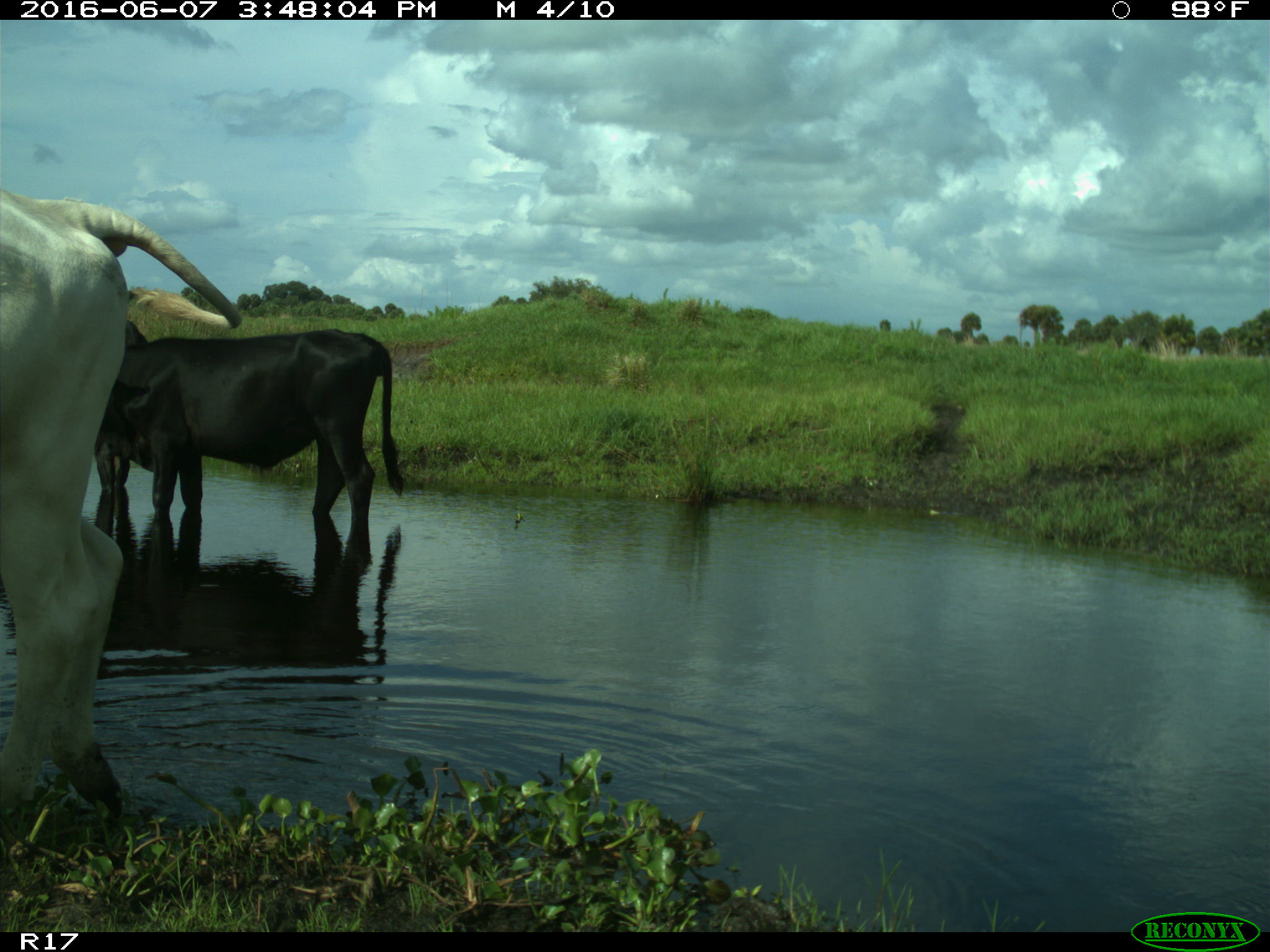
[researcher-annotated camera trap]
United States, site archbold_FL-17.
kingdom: Animalia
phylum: Chordata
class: Mammalia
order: Artiodactyla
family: Bovidae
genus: Bos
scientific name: Bos taurus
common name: domestic cow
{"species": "Bos taurus (domestic cow)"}